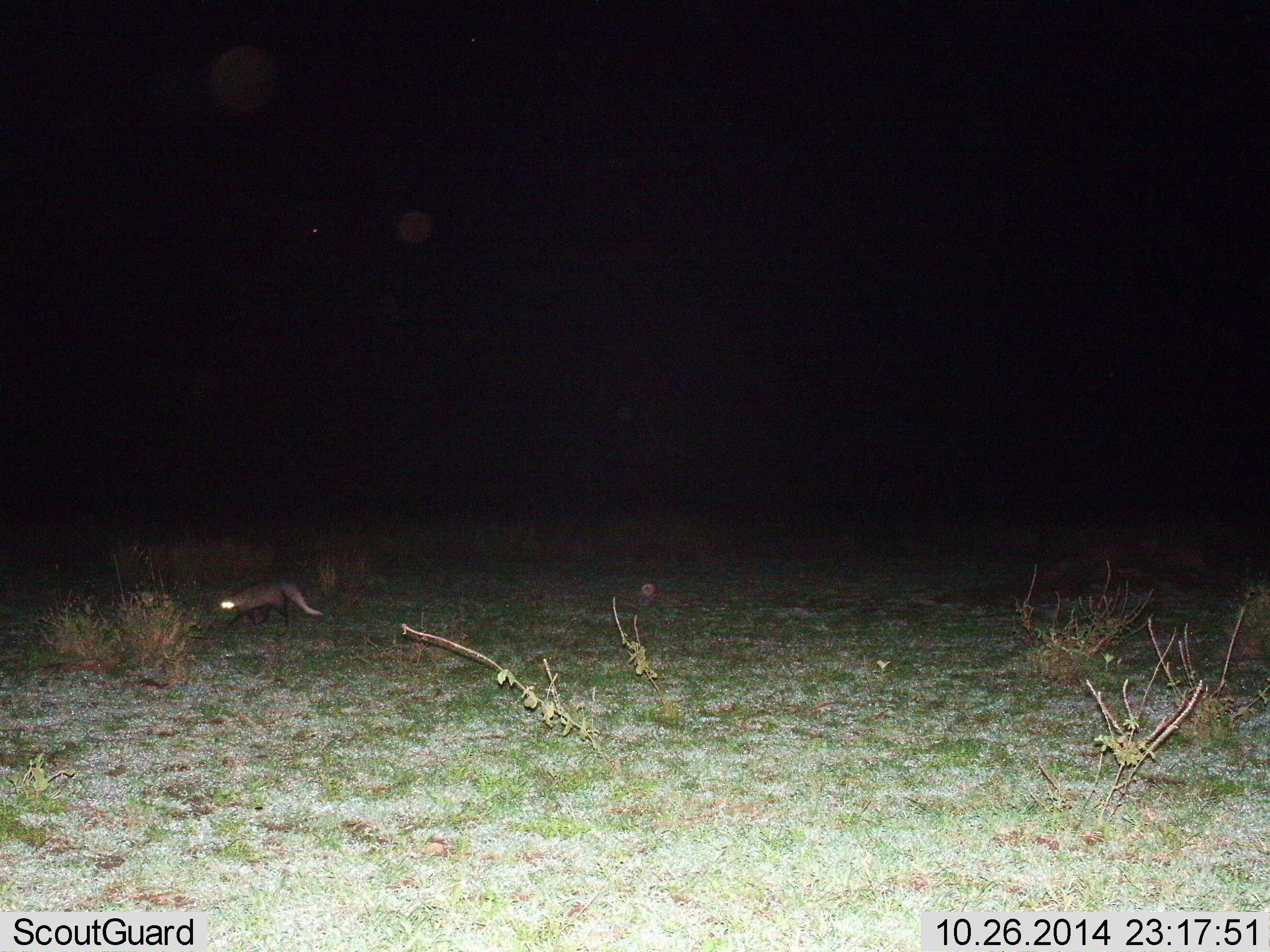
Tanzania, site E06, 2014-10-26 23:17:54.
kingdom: Animalia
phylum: Chordata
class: Mammalia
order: Carnivora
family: Herpestidae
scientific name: Herpestidae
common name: mongoose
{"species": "mongoose (Herpestidae)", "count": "1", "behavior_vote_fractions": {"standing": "10%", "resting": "10%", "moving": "80%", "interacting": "0%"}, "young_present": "0%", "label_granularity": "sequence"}